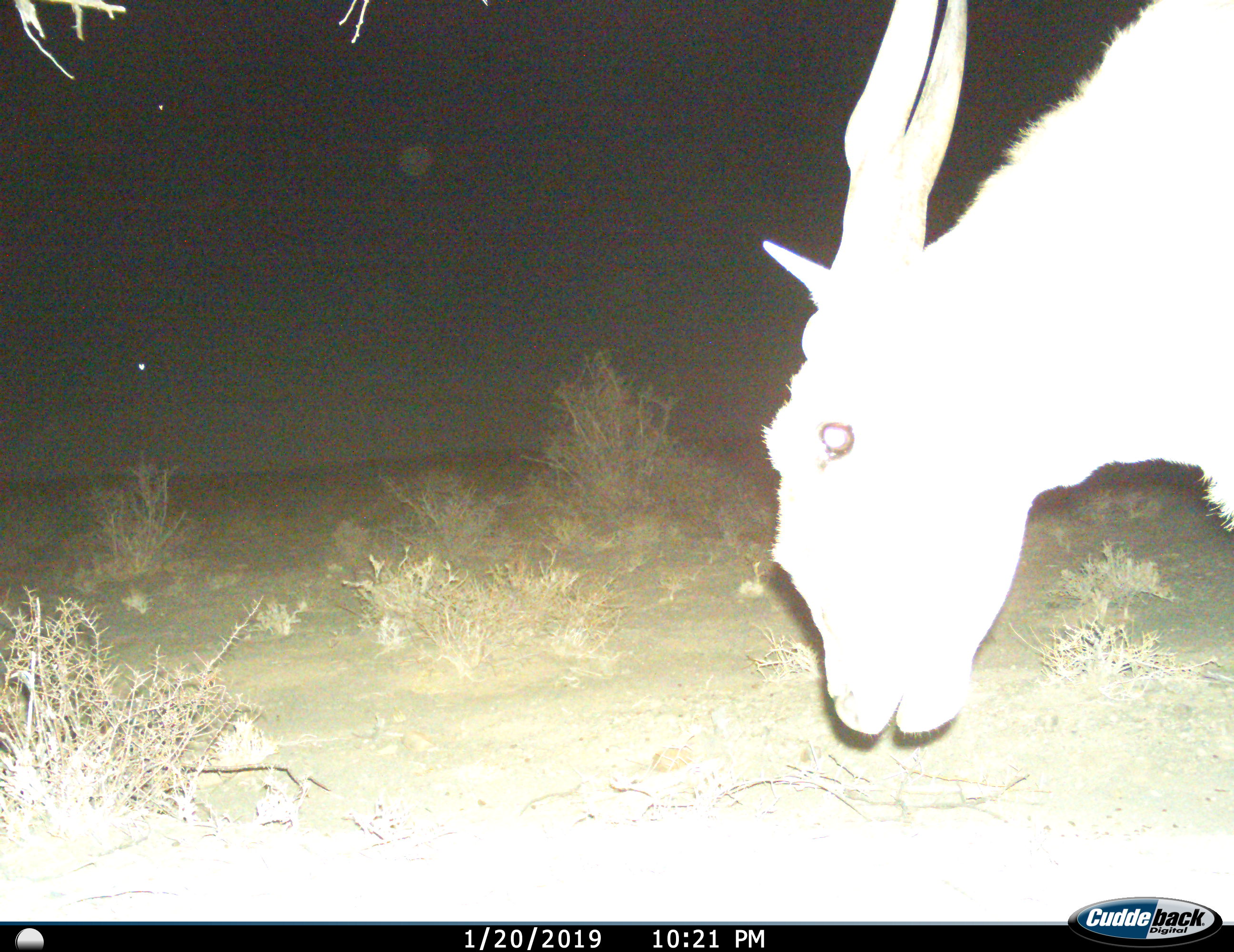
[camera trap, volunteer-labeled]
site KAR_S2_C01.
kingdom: Animalia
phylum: Chordata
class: Mammalia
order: Artiodactyla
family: Bovidae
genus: Tragelaphus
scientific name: Tragelaphus oryx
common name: eland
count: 1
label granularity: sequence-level